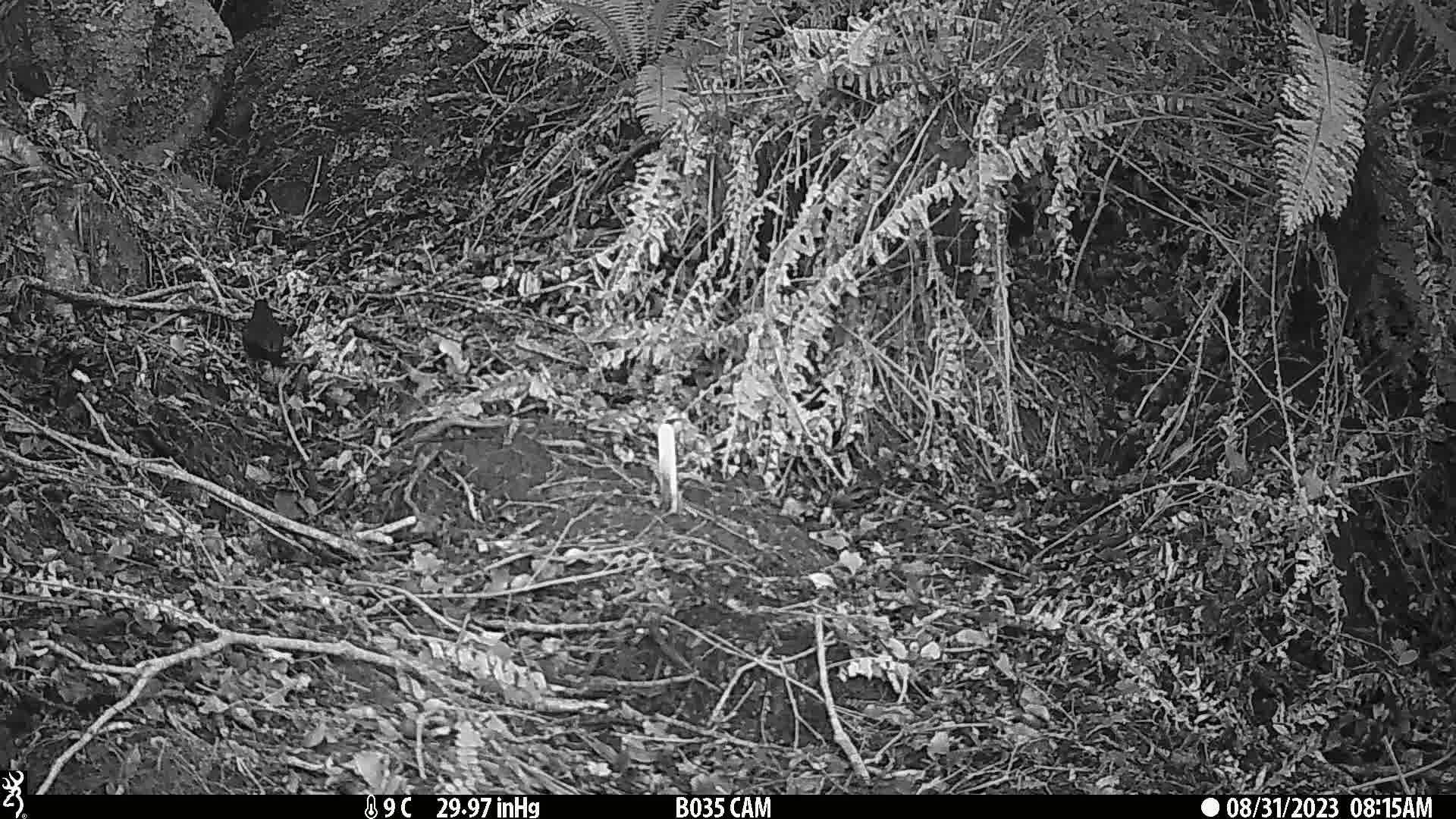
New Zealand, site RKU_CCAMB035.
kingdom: Animalia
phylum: Chordata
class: Aves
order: Passeriformes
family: Turdidae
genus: Turdus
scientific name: Turdus merula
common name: eurasian blackbird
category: blackbird